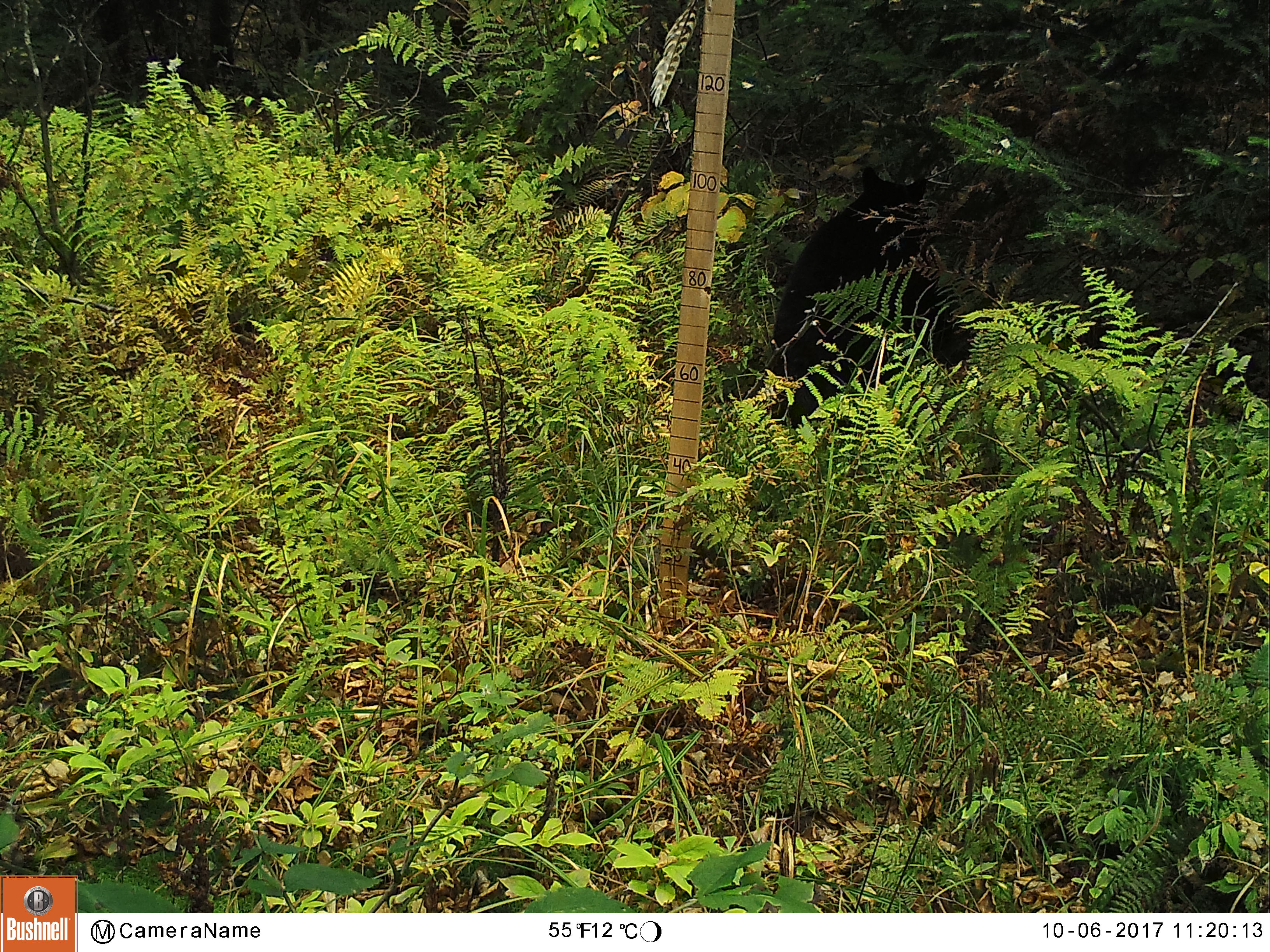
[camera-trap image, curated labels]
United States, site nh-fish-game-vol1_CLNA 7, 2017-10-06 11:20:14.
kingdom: Animalia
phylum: Chordata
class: Mammalia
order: Carnivora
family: Ursidae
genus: Ursus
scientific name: Ursus americanus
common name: black bear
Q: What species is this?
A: Black bear (Ursus americanus).